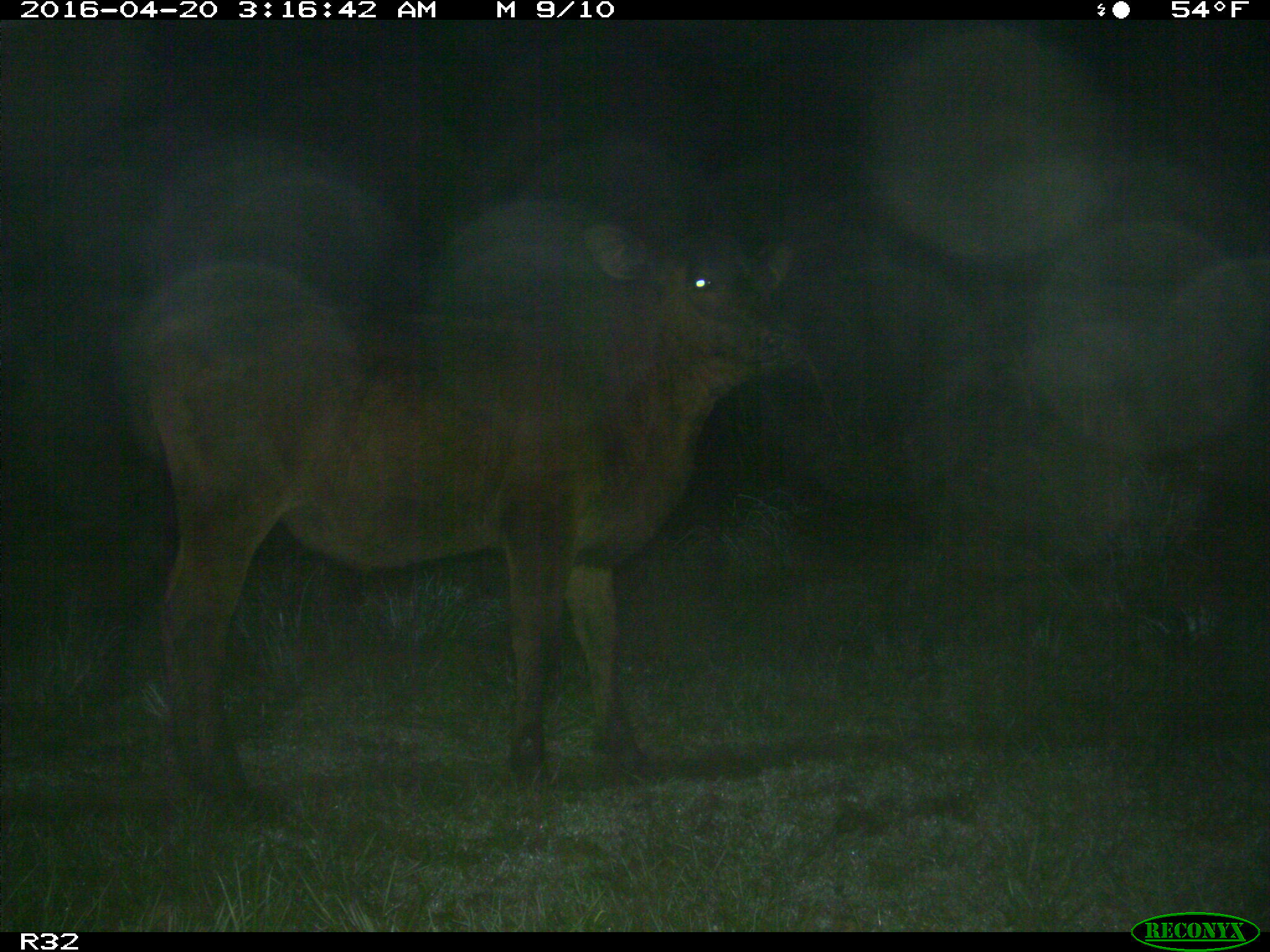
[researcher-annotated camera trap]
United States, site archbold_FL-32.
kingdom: Animalia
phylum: Chordata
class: Mammalia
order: Artiodactyla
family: Bovidae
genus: Bos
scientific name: Bos taurus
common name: domestic cow